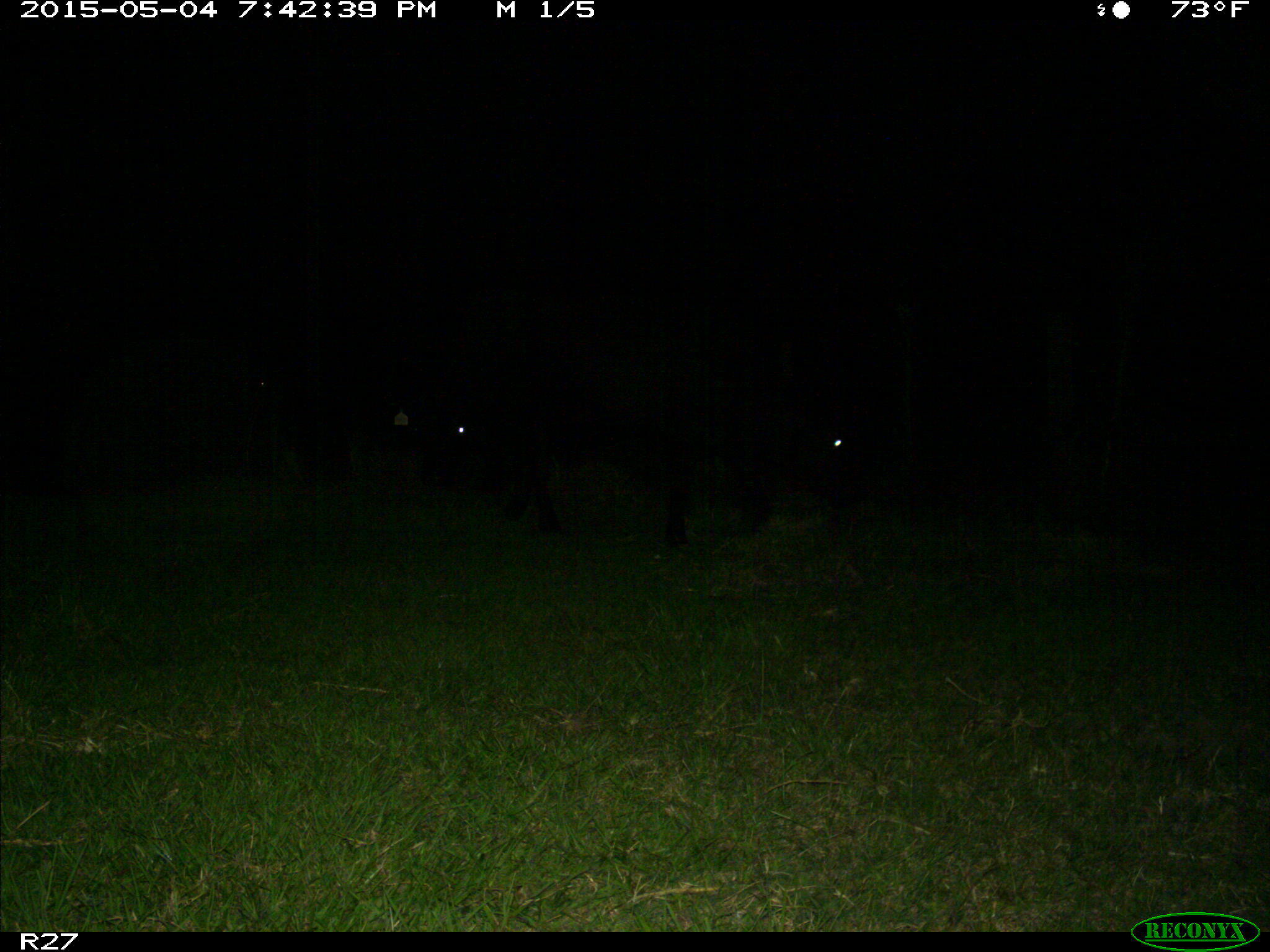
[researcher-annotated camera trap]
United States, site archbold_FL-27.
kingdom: Animalia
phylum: Chordata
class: Mammalia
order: Artiodactyla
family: Bovidae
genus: Bos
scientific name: Bos taurus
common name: domestic cow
Bos taurus (domestic cow).